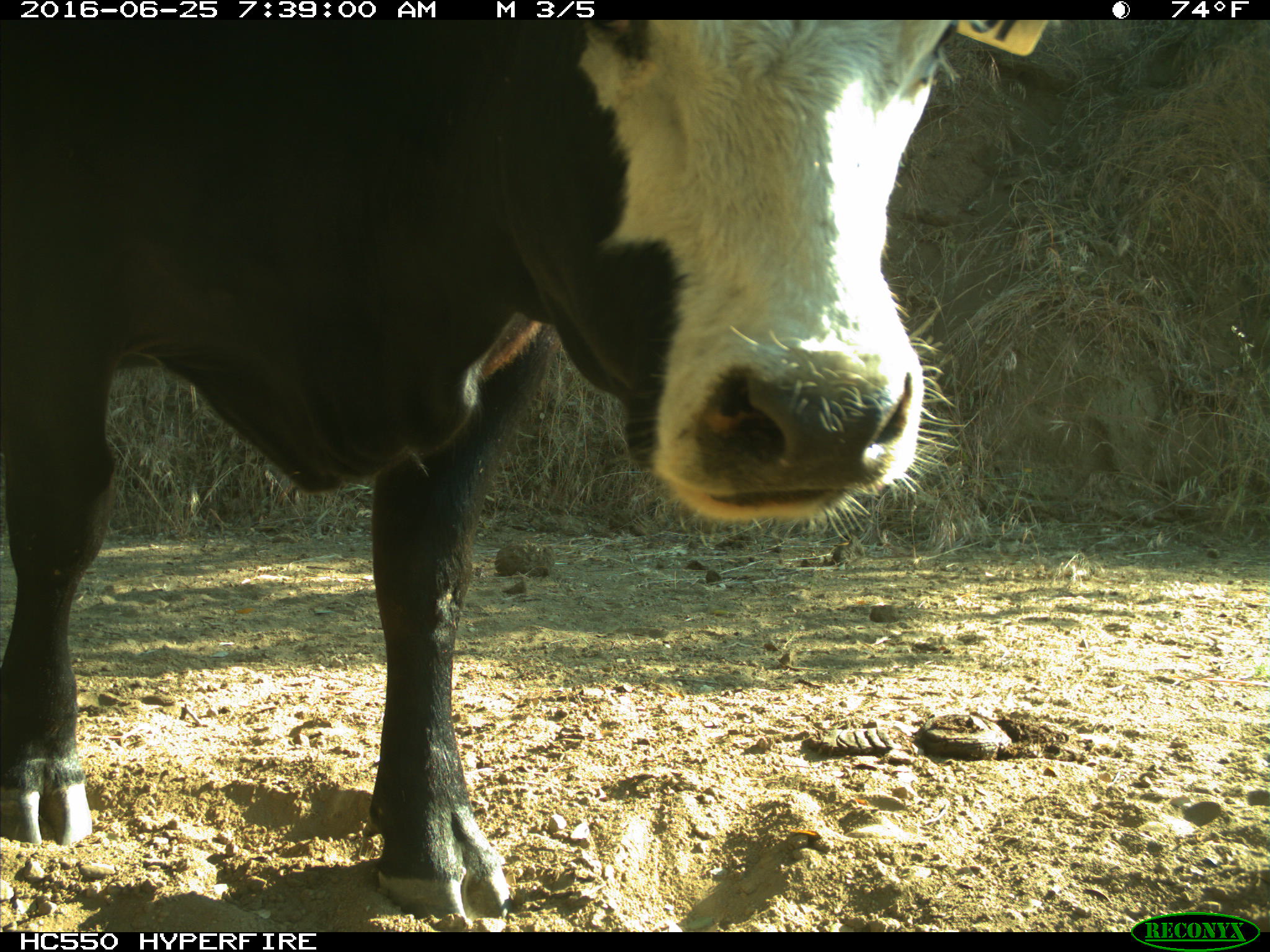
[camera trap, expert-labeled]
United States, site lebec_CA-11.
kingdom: Animalia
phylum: Chordata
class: Mammalia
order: Artiodactyla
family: Bovidae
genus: Bos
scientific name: Bos taurus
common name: domestic cow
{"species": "Bos taurus (domestic cow)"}